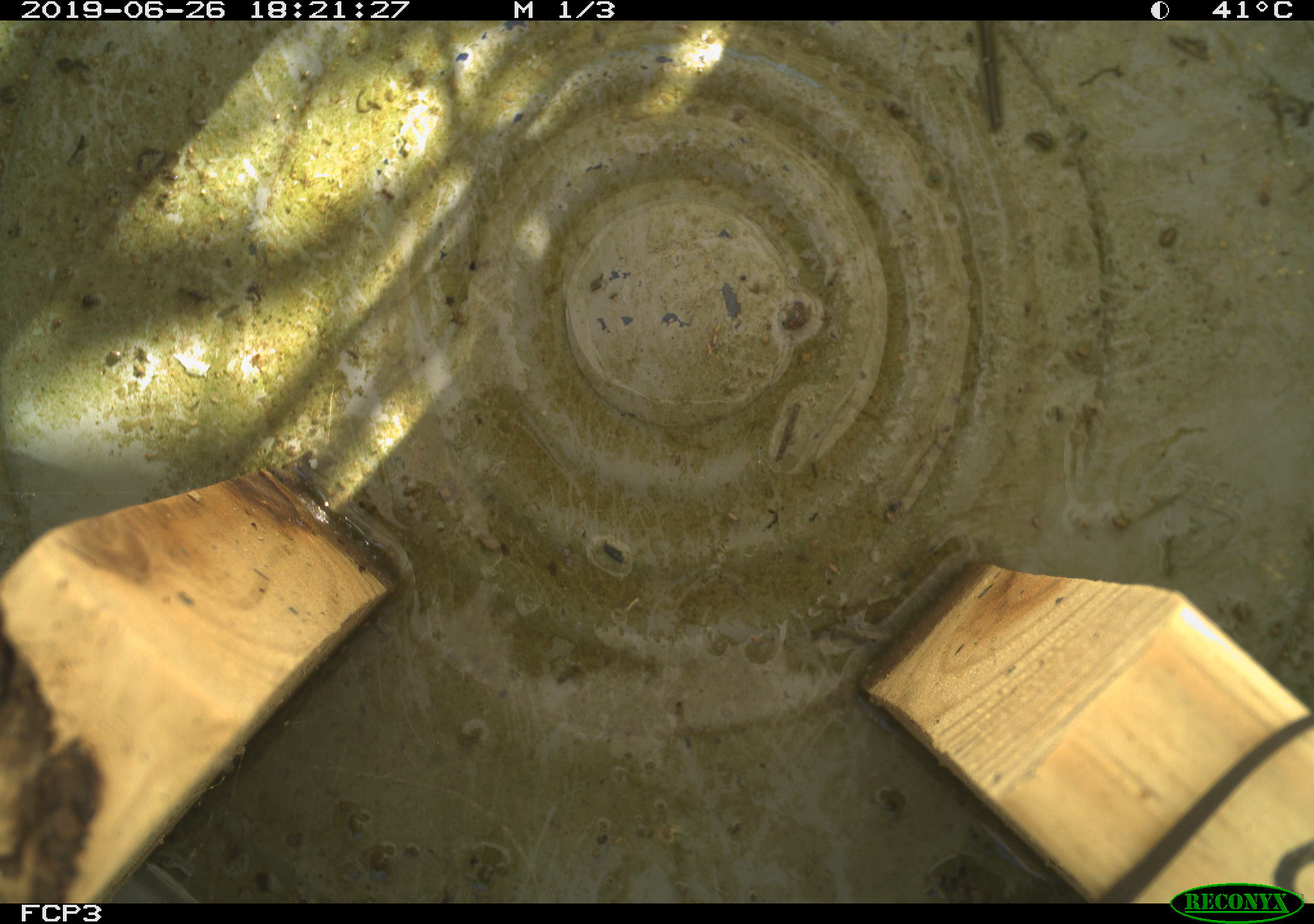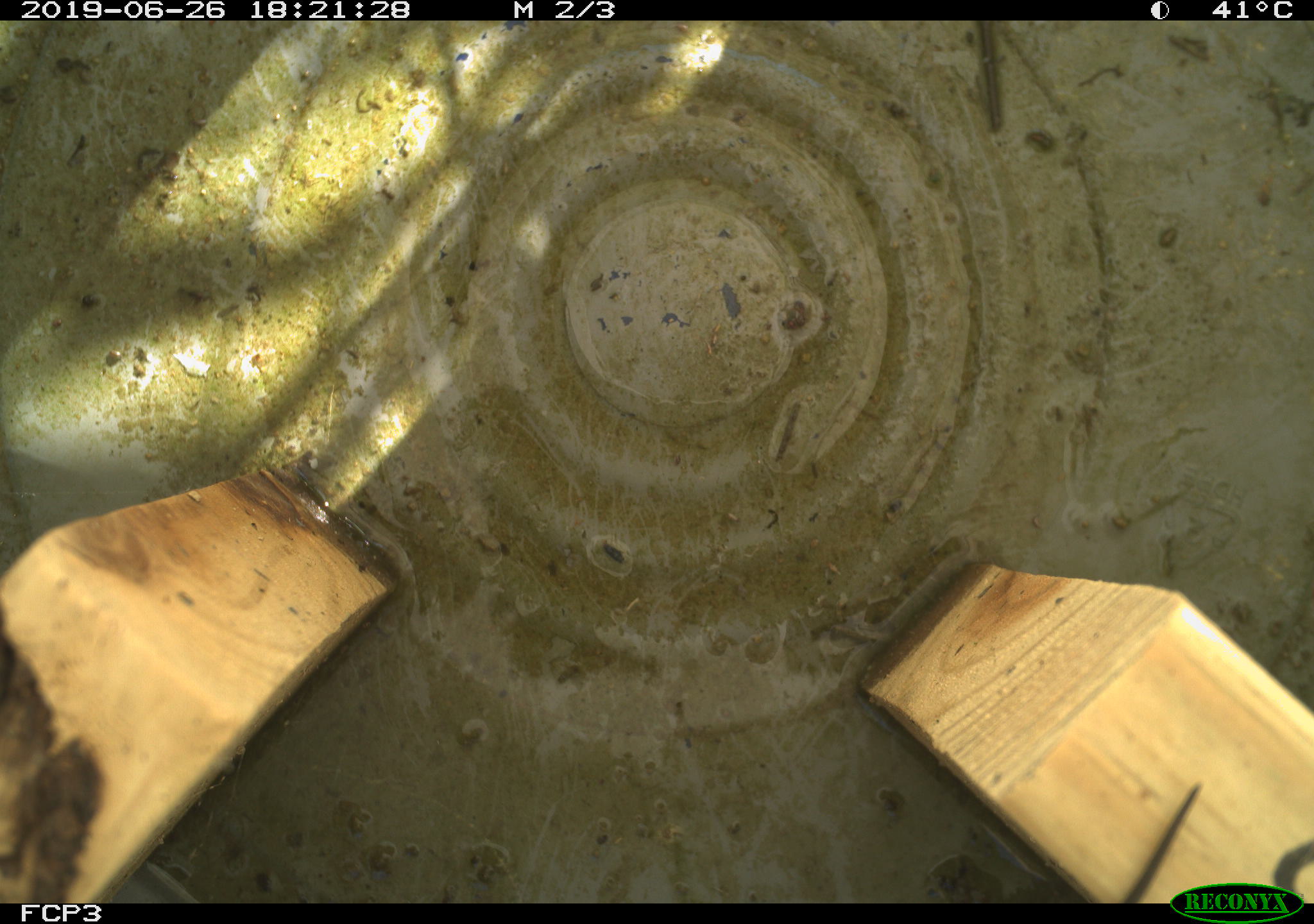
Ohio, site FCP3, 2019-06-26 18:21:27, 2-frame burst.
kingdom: Animalia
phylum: Chordata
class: Reptilia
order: Squamata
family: Colubridae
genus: Thamnophis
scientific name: Thamnophis sirtalis sirtalis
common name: eastern gartersnake